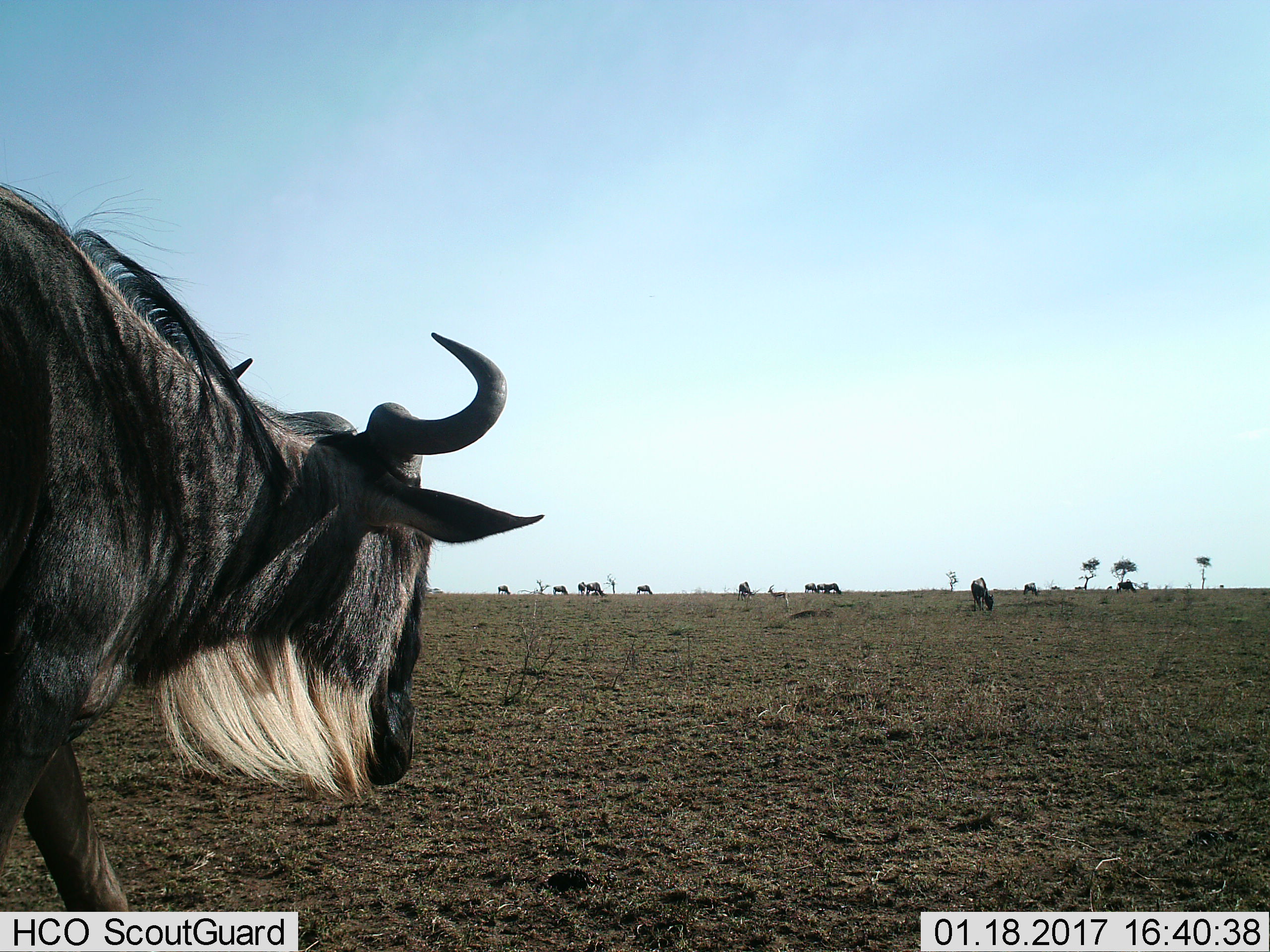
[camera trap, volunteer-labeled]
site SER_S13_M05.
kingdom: Animalia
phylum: Chordata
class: Mammalia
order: Artiodactyla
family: Bovidae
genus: Connochaetes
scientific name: Connochaetes taurinus taurinus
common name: blue wildebeest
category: wildebeestblue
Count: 11-50.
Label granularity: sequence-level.